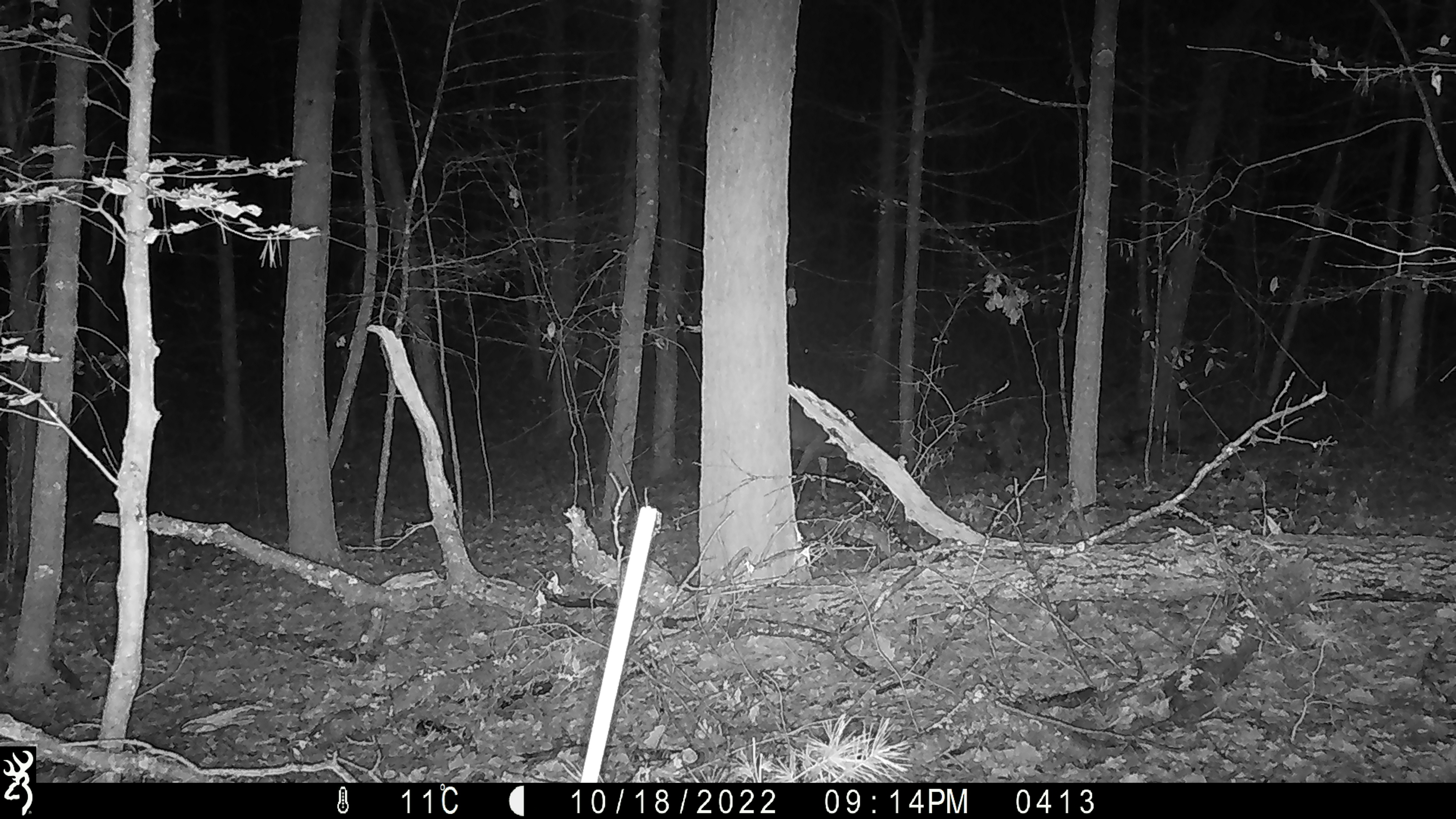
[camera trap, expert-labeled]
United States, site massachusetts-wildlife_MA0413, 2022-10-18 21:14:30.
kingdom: Animalia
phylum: Chordata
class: Mammalia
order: Artiodactyla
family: Cervidae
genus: Odocoileus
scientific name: Odocoileus virginianus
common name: white-tailed deer